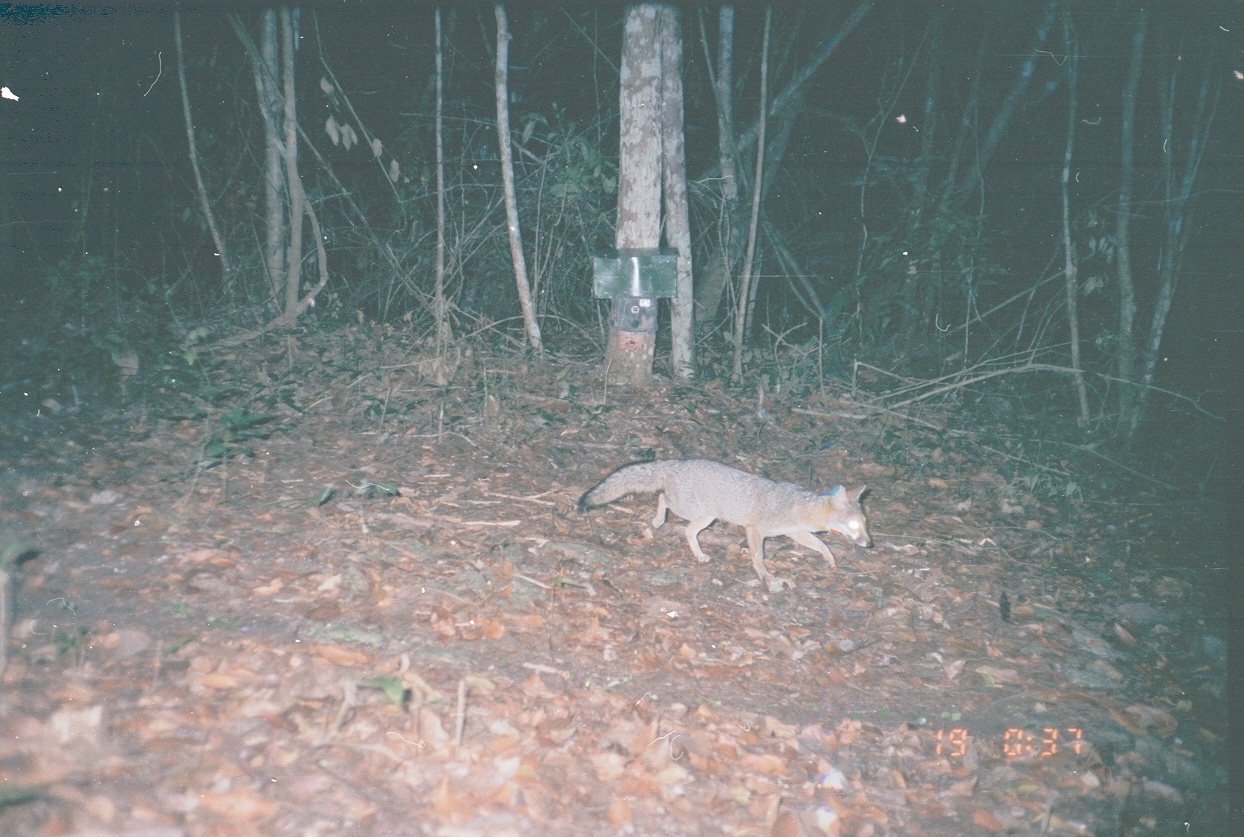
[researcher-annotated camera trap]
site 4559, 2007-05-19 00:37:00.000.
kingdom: Animalia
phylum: Chordata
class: Mammalia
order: Carnivora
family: Canidae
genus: Urocyon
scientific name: Urocyon cinereoargenteus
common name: gray fox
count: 1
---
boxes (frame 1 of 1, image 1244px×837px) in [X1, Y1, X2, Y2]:
urocyon cinereoargenteus: [575, 456, 873, 581]